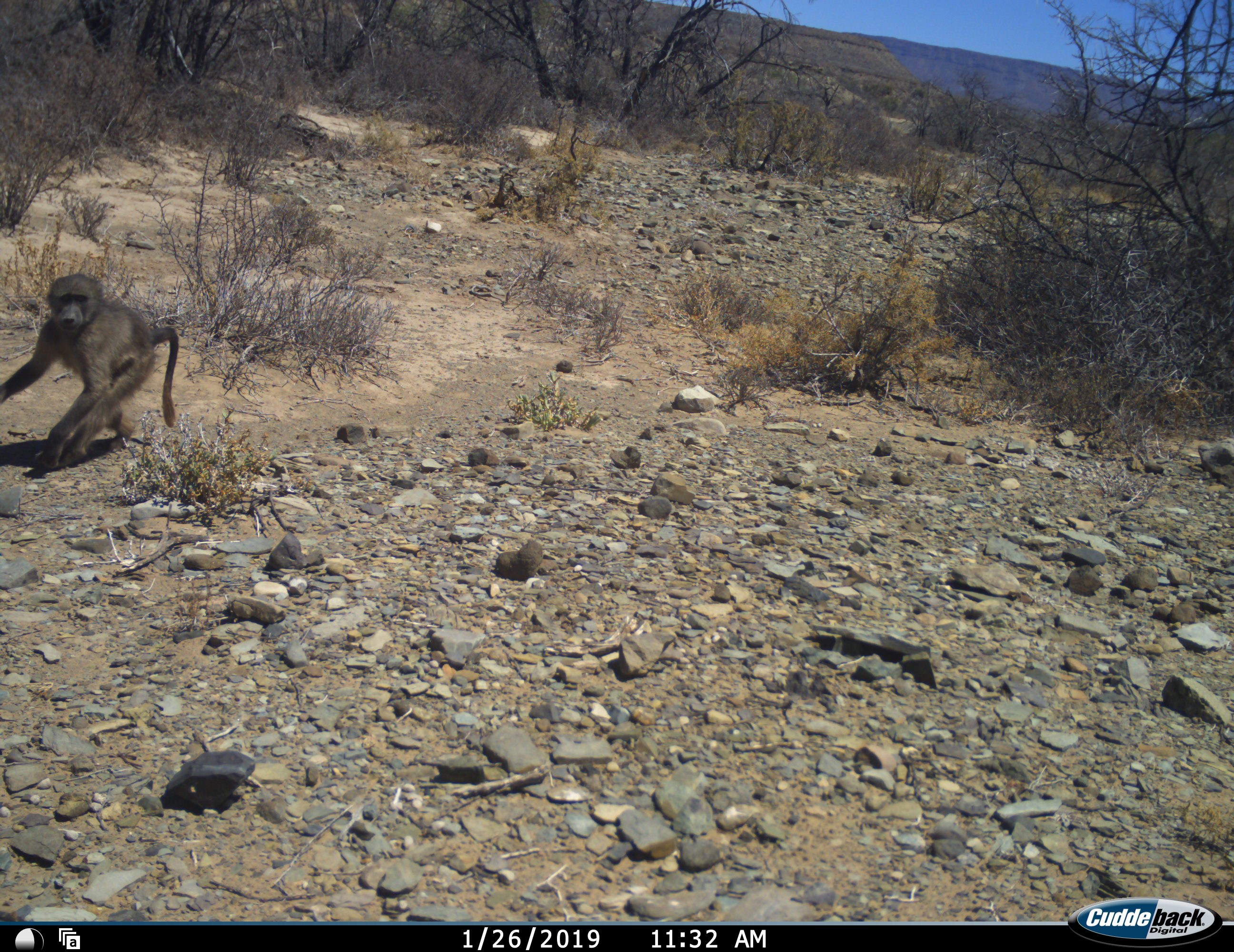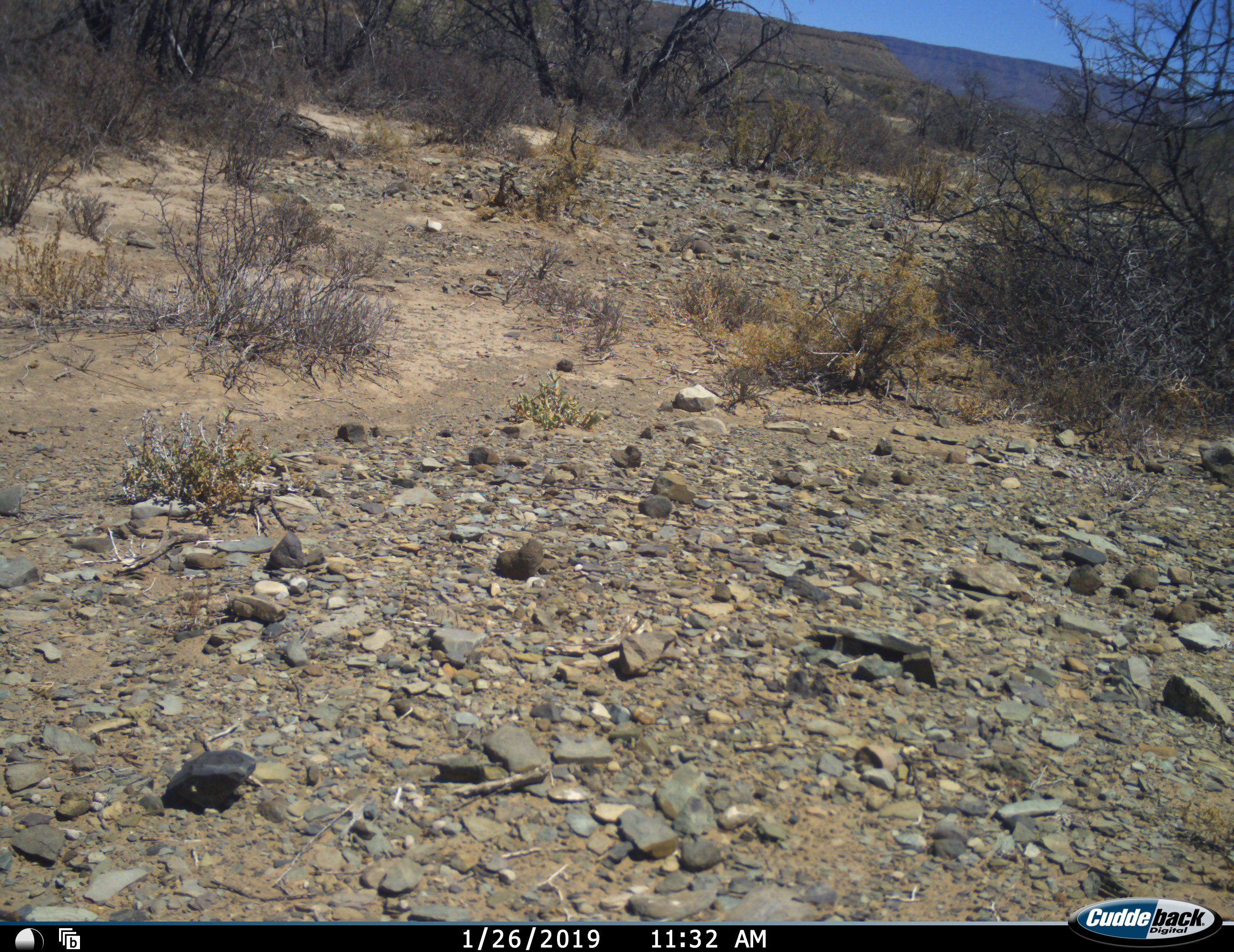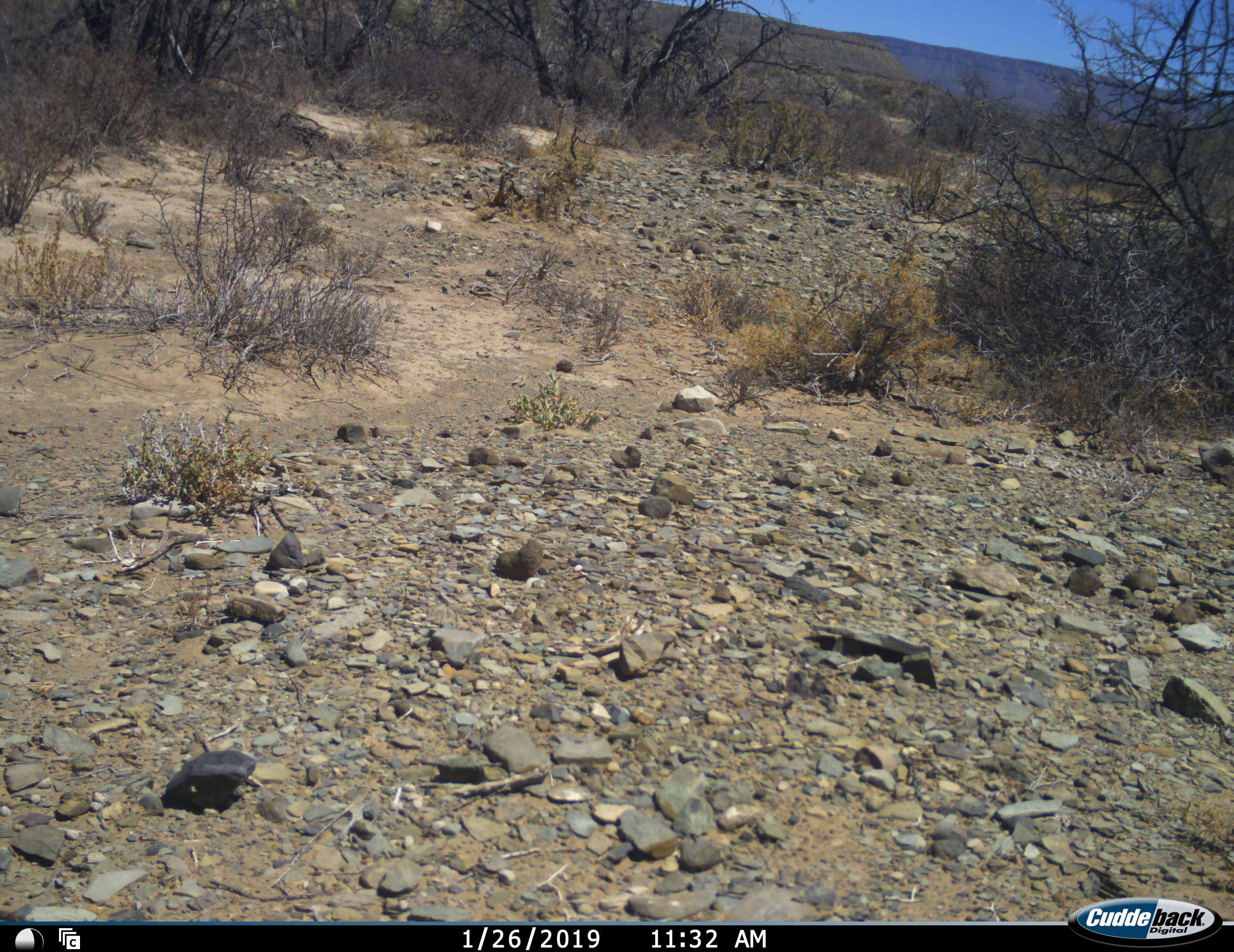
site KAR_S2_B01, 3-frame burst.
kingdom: Animalia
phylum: Chordata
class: Mammalia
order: Primates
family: Cercopithecidae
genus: Papio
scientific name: Papio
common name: baboon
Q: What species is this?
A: Baboon (Papio).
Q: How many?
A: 1.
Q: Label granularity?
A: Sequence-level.